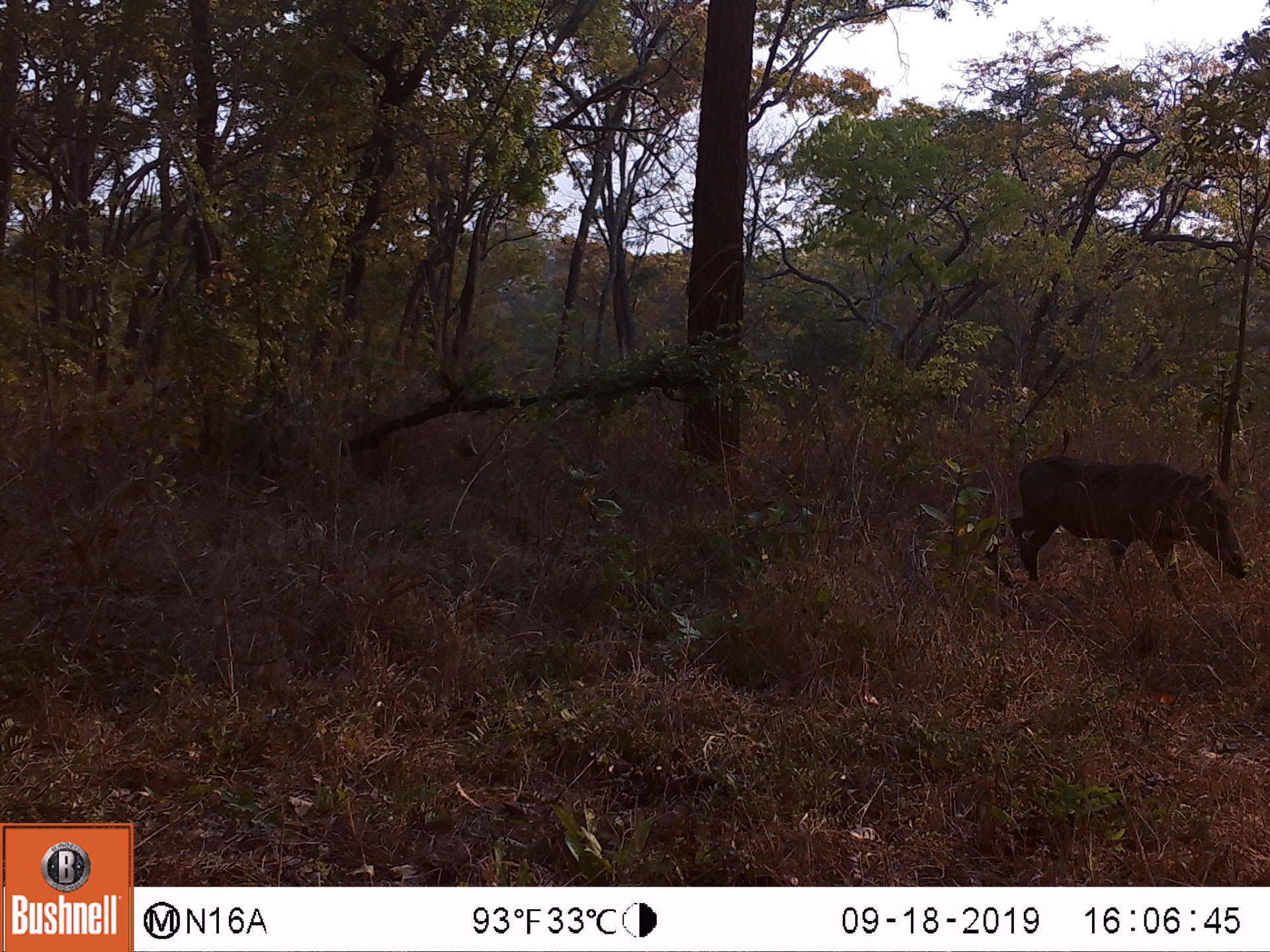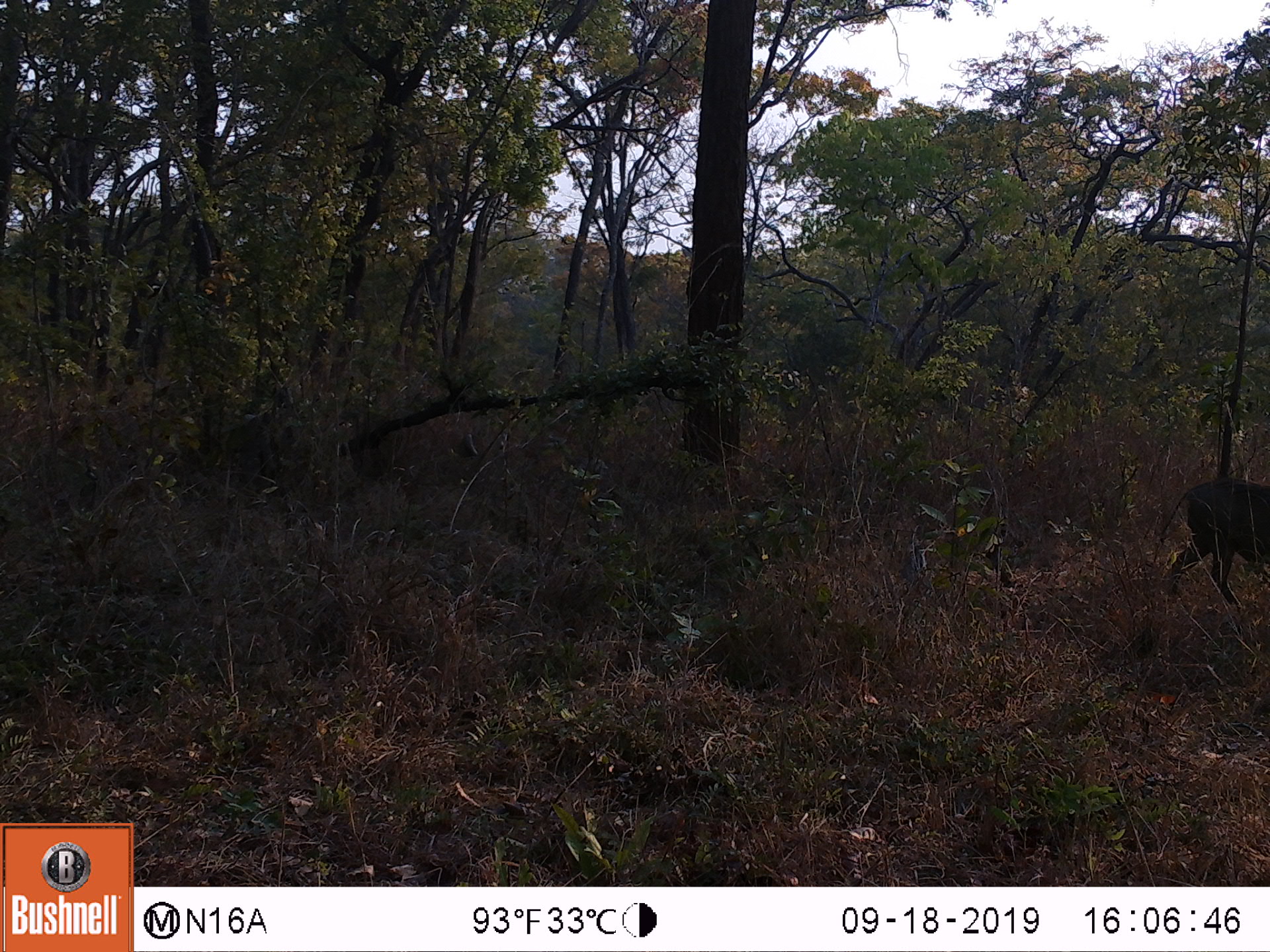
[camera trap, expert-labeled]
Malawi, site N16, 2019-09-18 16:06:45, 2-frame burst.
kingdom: Animalia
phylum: Chordata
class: Mammalia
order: Artiodactyla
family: Suidae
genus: Phacochoerus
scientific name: Phacochoerus africanus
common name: common warthog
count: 1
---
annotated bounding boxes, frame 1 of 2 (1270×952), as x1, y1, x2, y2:
common warthog: 1007, 452, 1246, 614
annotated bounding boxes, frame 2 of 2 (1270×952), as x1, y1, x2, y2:
common warthog: 1152, 476, 1262, 606